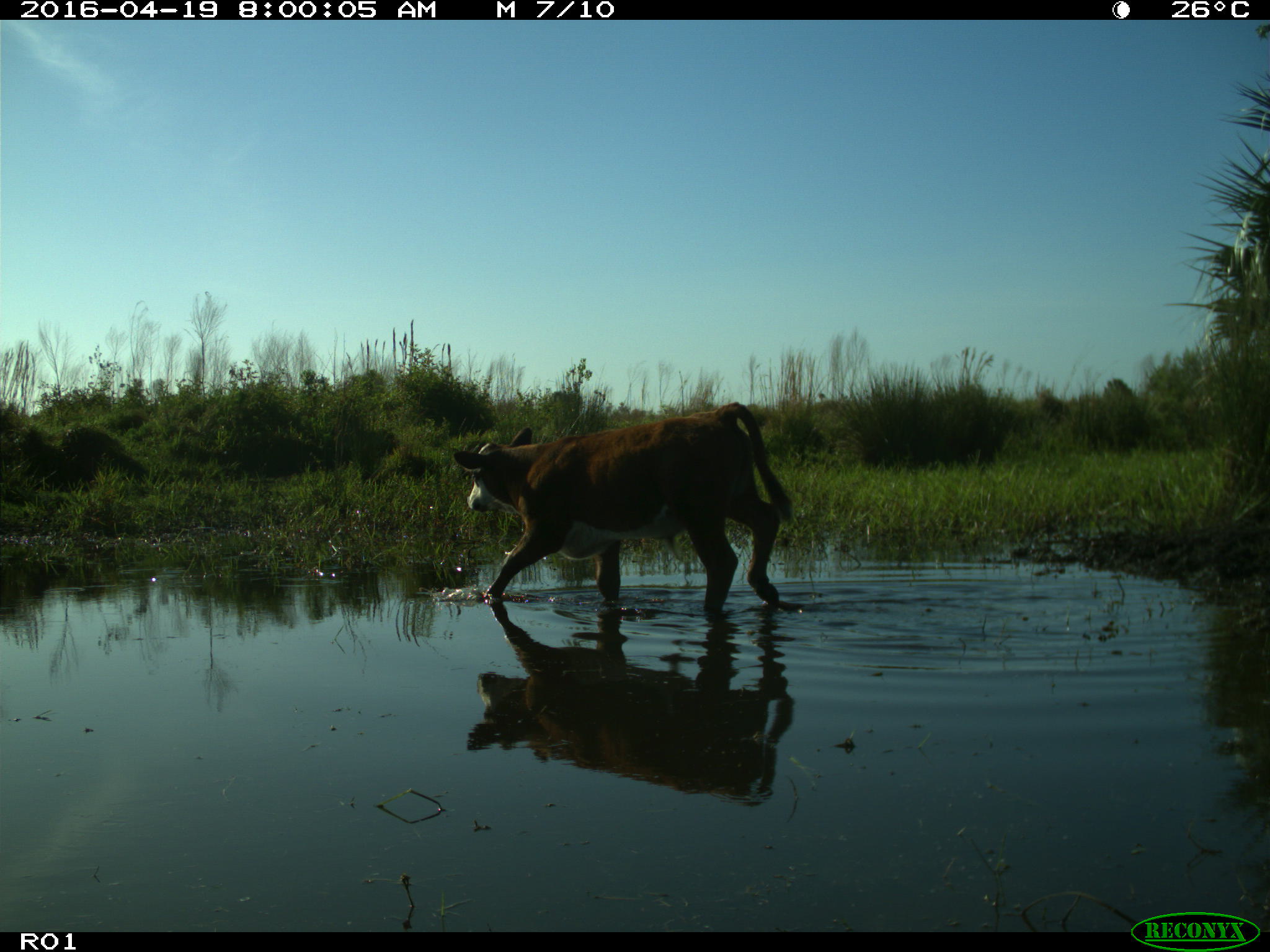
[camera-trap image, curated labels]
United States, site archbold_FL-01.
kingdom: Animalia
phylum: Chordata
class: Mammalia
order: Artiodactyla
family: Bovidae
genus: Bos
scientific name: Bos taurus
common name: domestic cow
Bos taurus (domestic cow).